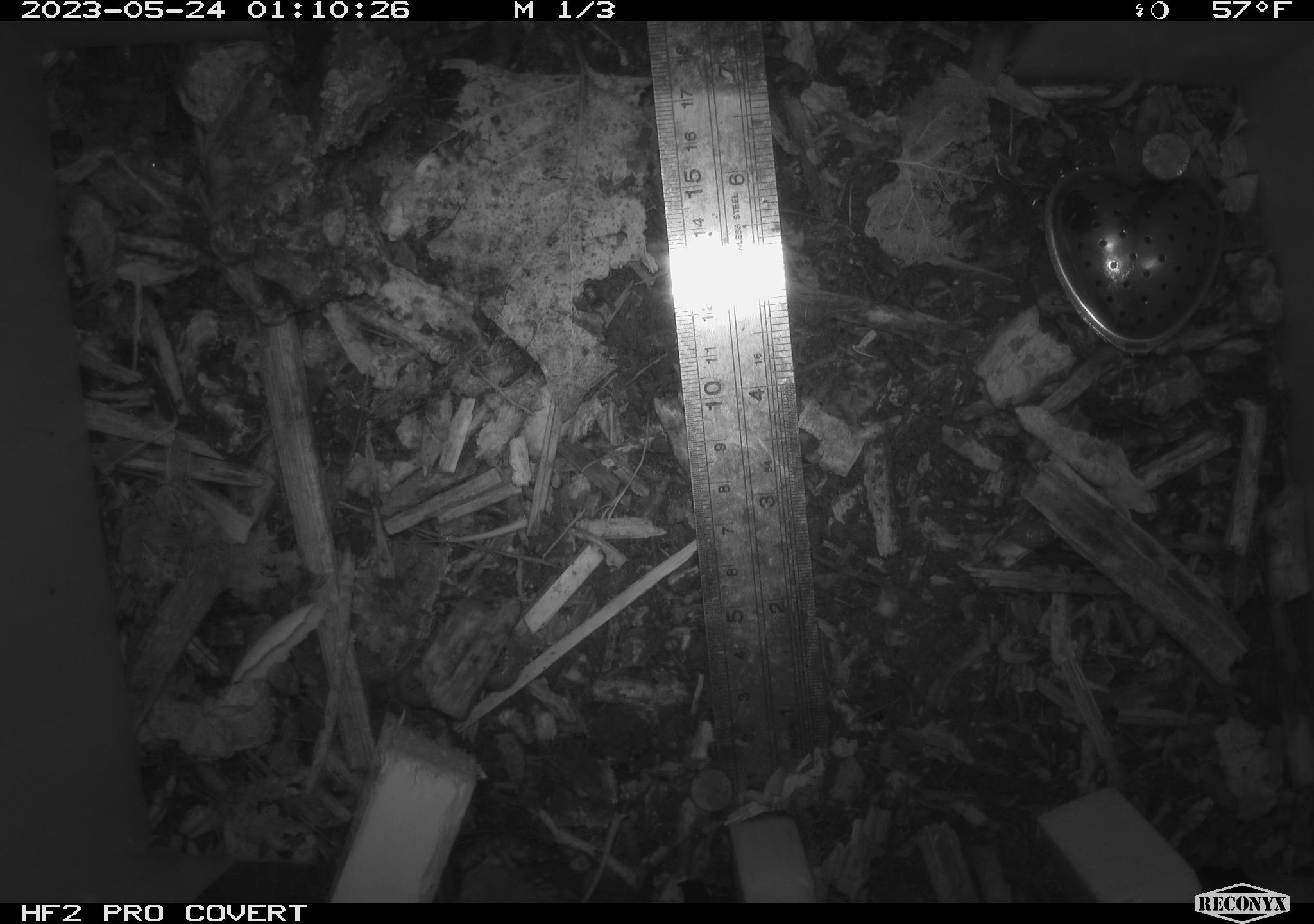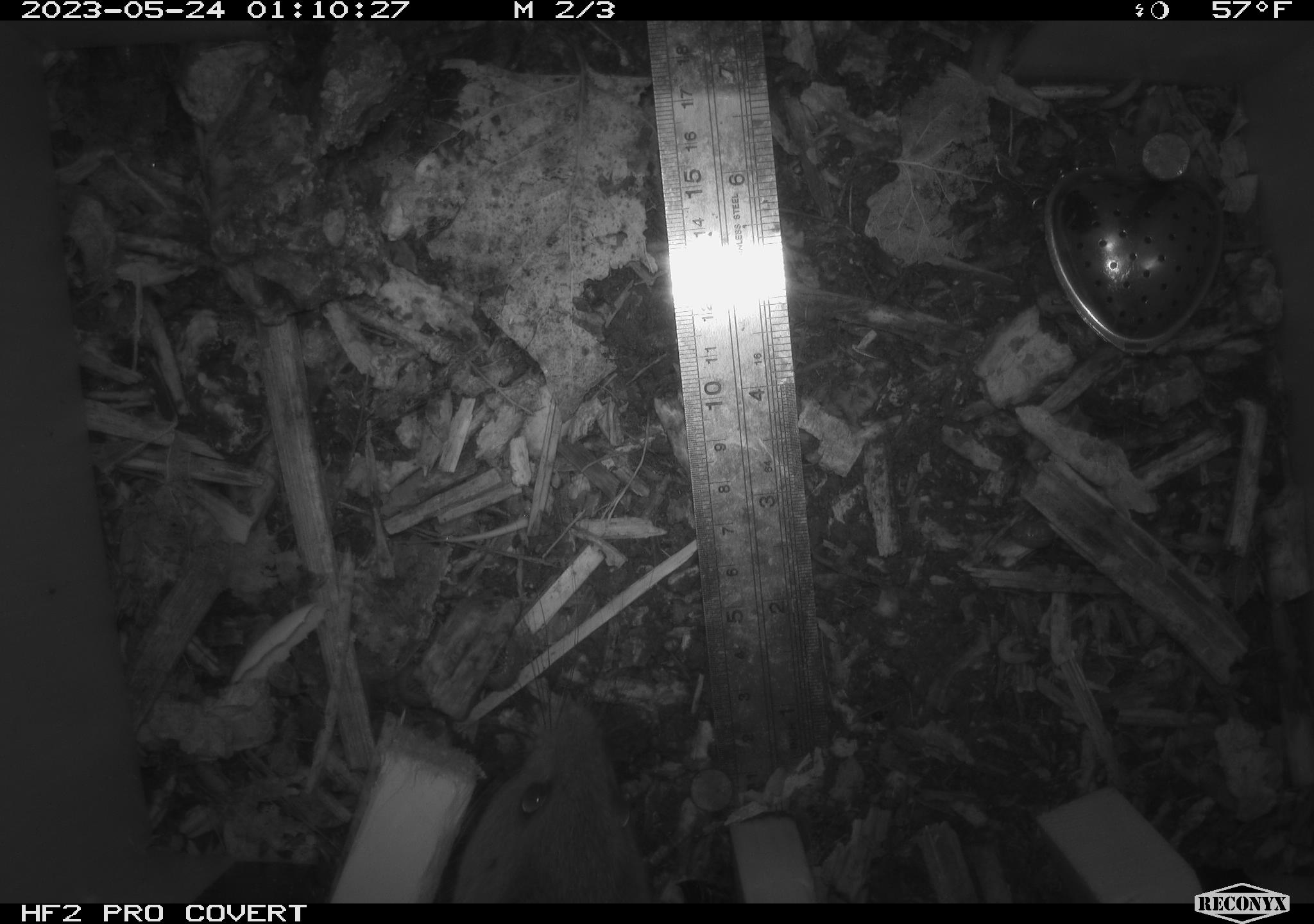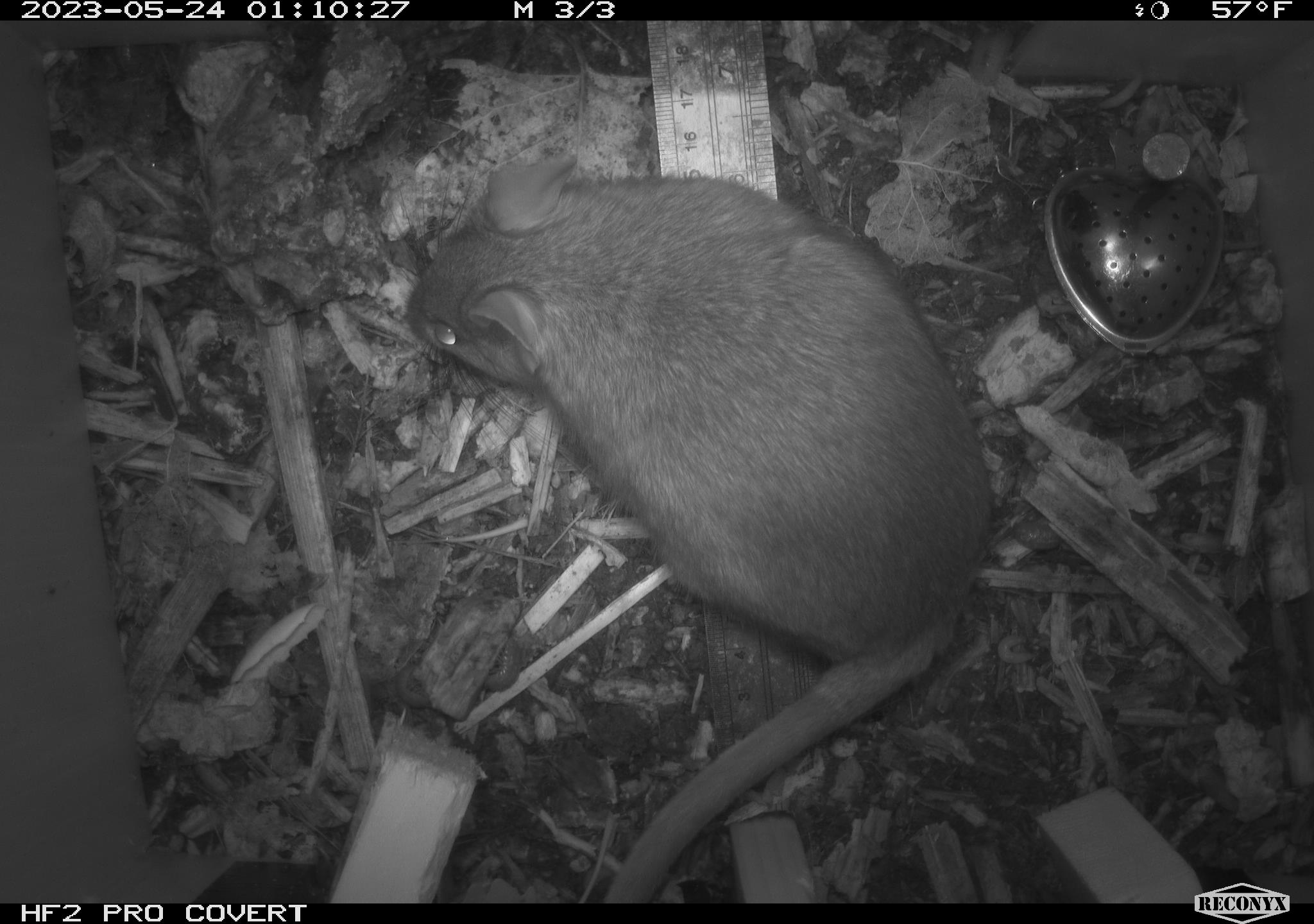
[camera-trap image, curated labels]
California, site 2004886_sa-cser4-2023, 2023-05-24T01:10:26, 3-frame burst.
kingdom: Animalia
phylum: Chordata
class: Mammalia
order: Rodentia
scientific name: Rodentia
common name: woodrat or rat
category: woodrat or rat species